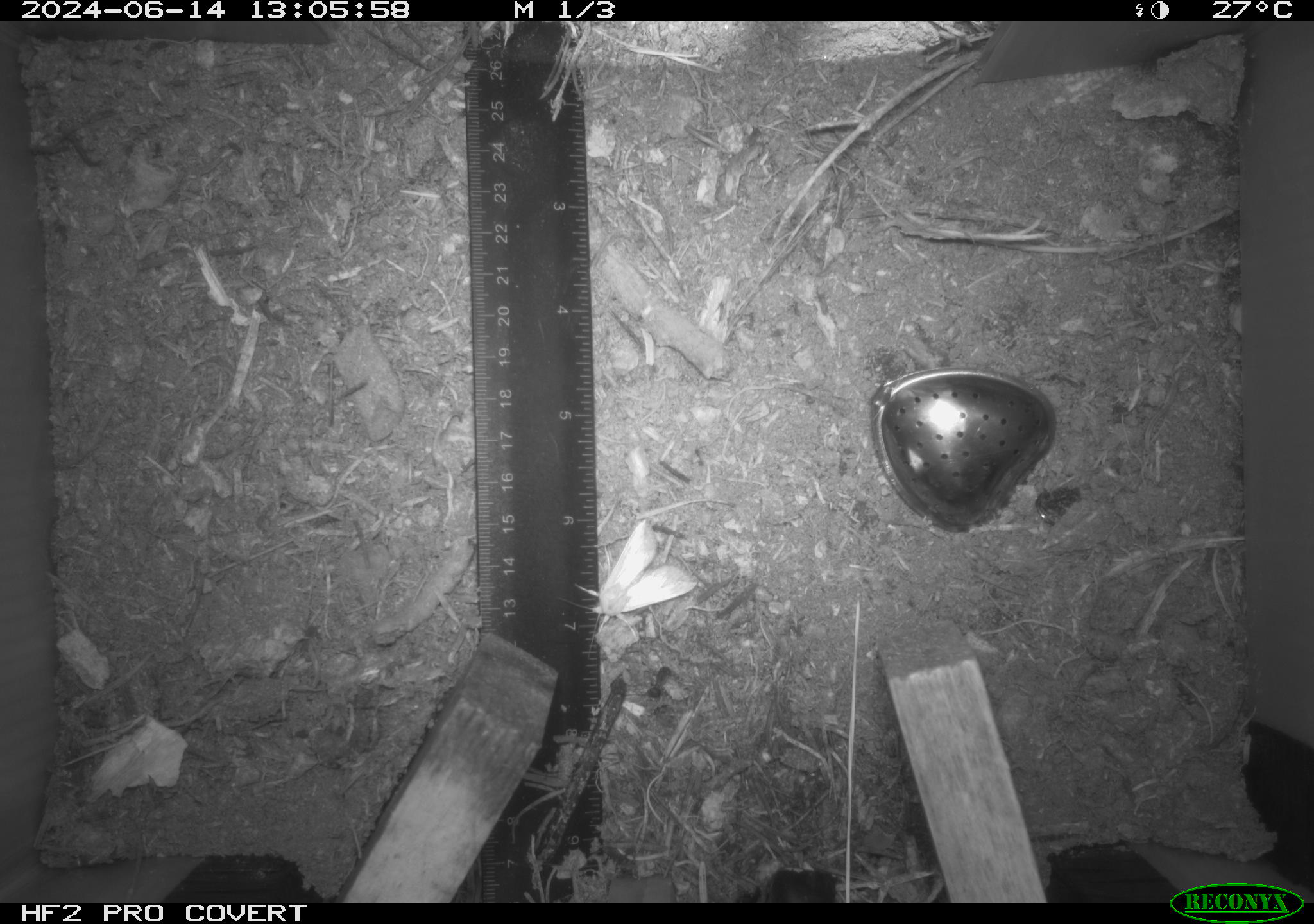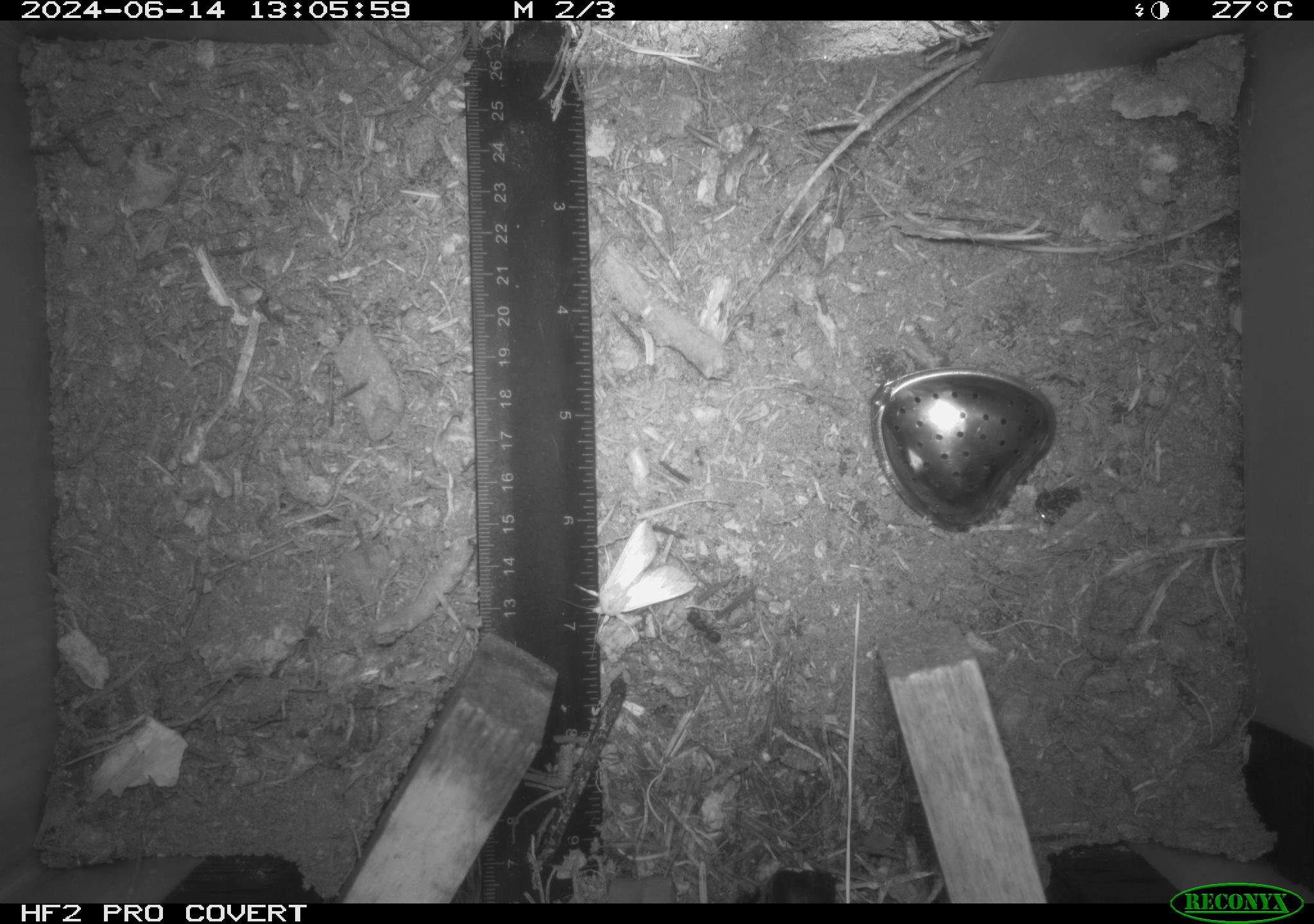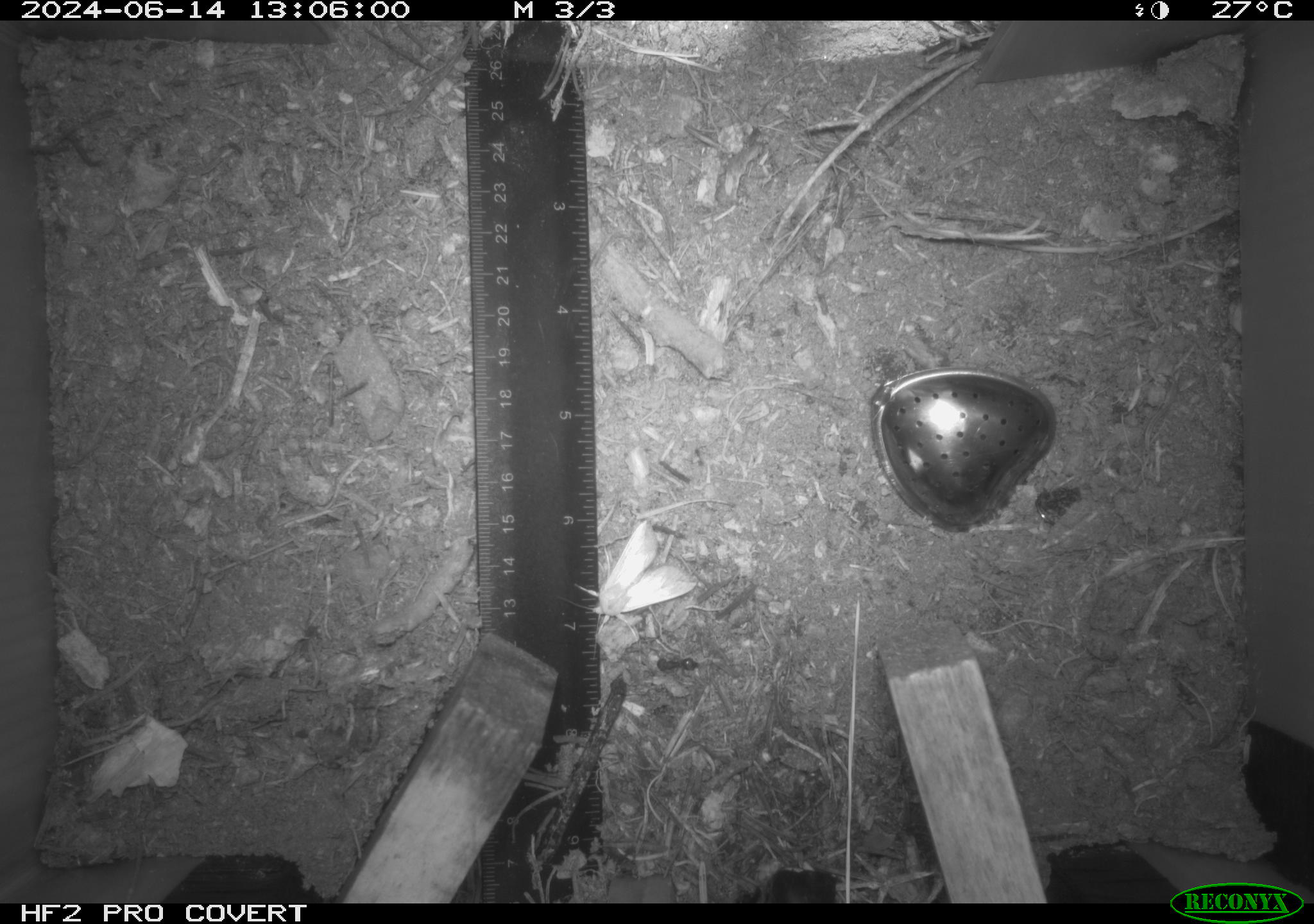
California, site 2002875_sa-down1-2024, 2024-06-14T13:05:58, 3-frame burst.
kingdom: Animalia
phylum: Arthropoda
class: Insecta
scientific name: Insecta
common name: insect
Insect (Insecta).